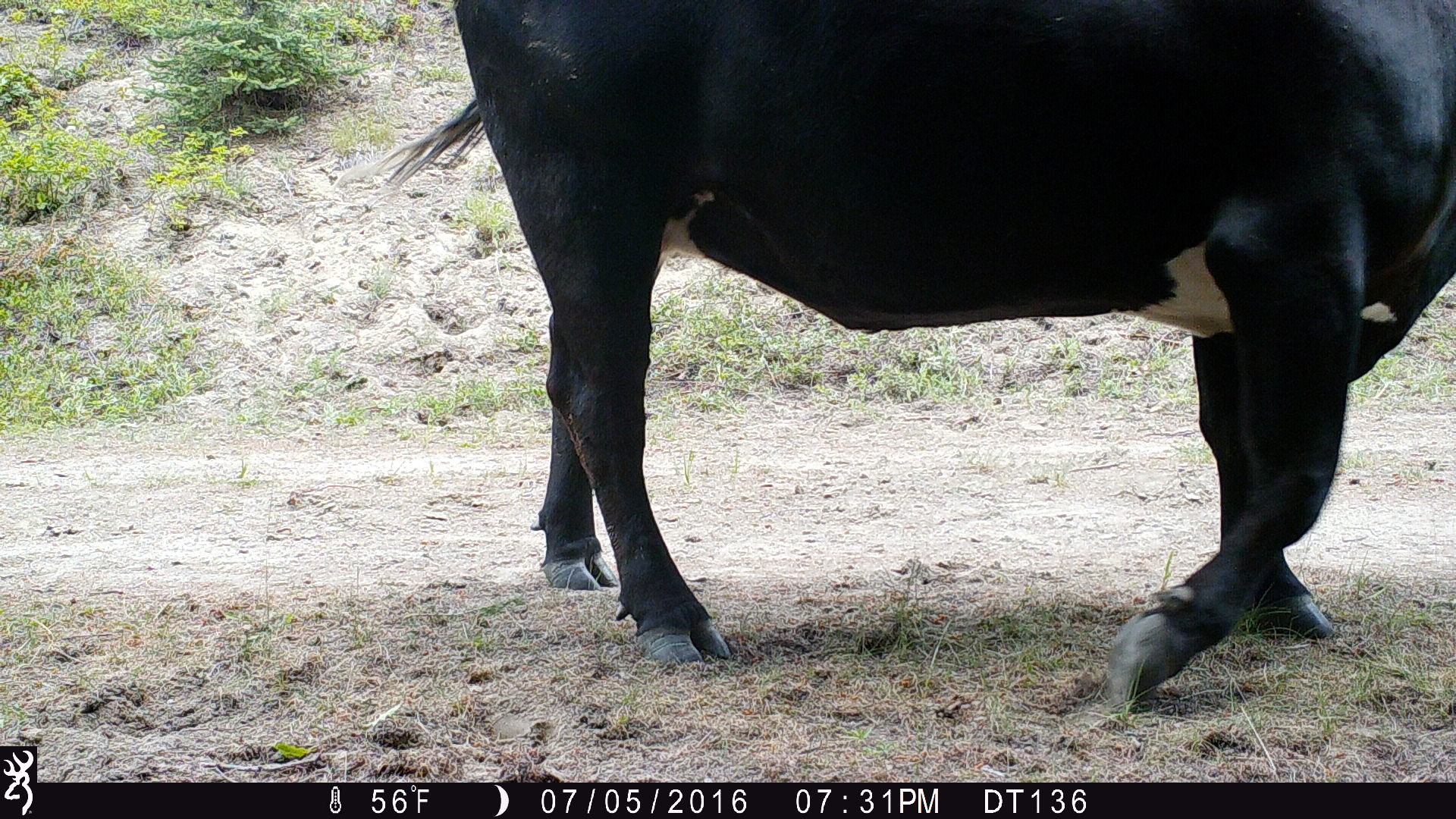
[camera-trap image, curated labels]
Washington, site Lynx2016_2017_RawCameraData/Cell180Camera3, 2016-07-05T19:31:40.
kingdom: Animalia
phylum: Chordata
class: Mammalia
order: Artiodactyla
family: Bovidae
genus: Bos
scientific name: Bos taurus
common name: domestic cattle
Domestic cattle (Bos taurus). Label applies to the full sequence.